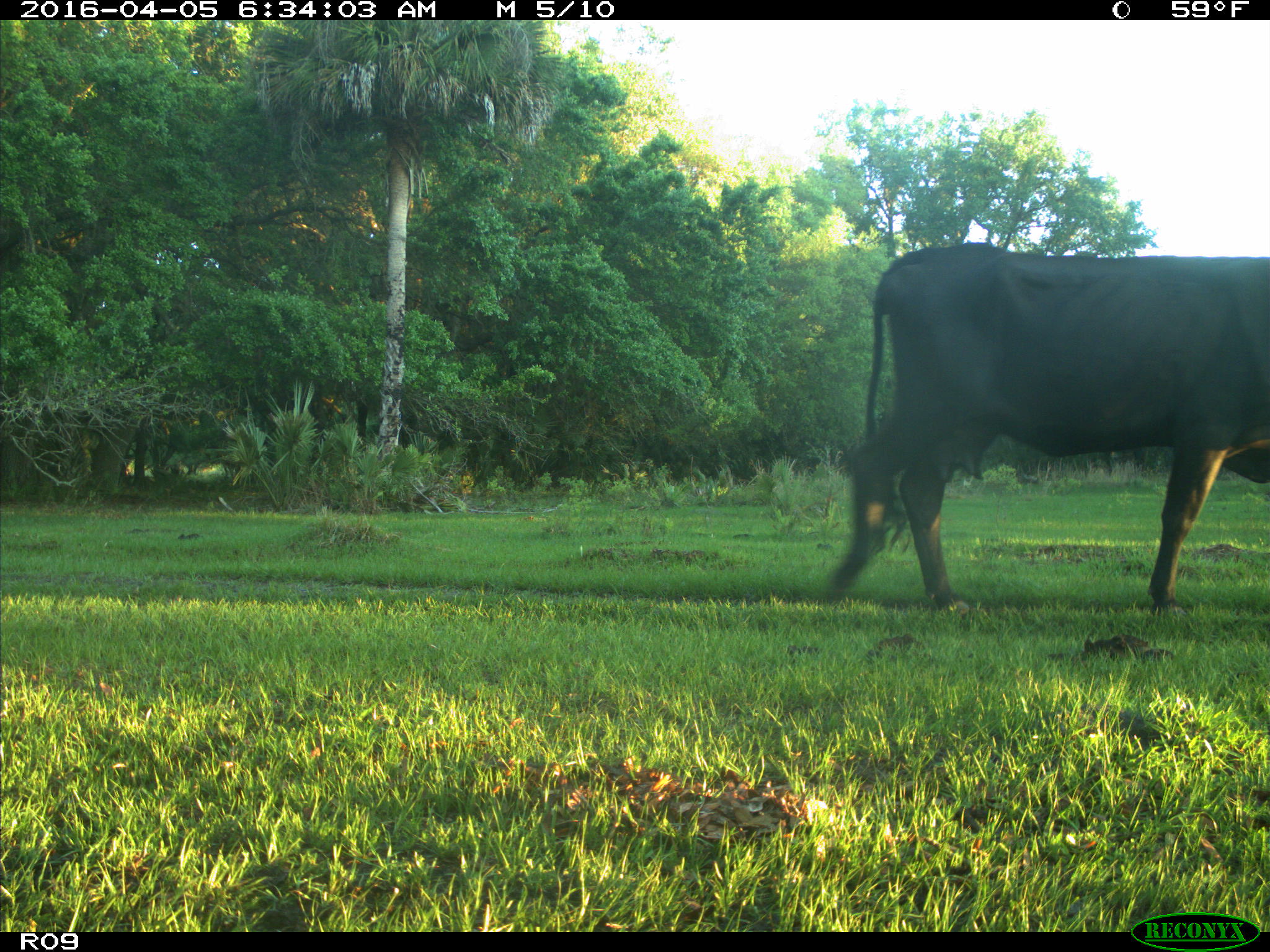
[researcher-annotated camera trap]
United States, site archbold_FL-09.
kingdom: Animalia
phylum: Chordata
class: Mammalia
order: Artiodactyla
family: Bovidae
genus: Bos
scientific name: Bos taurus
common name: domestic cow